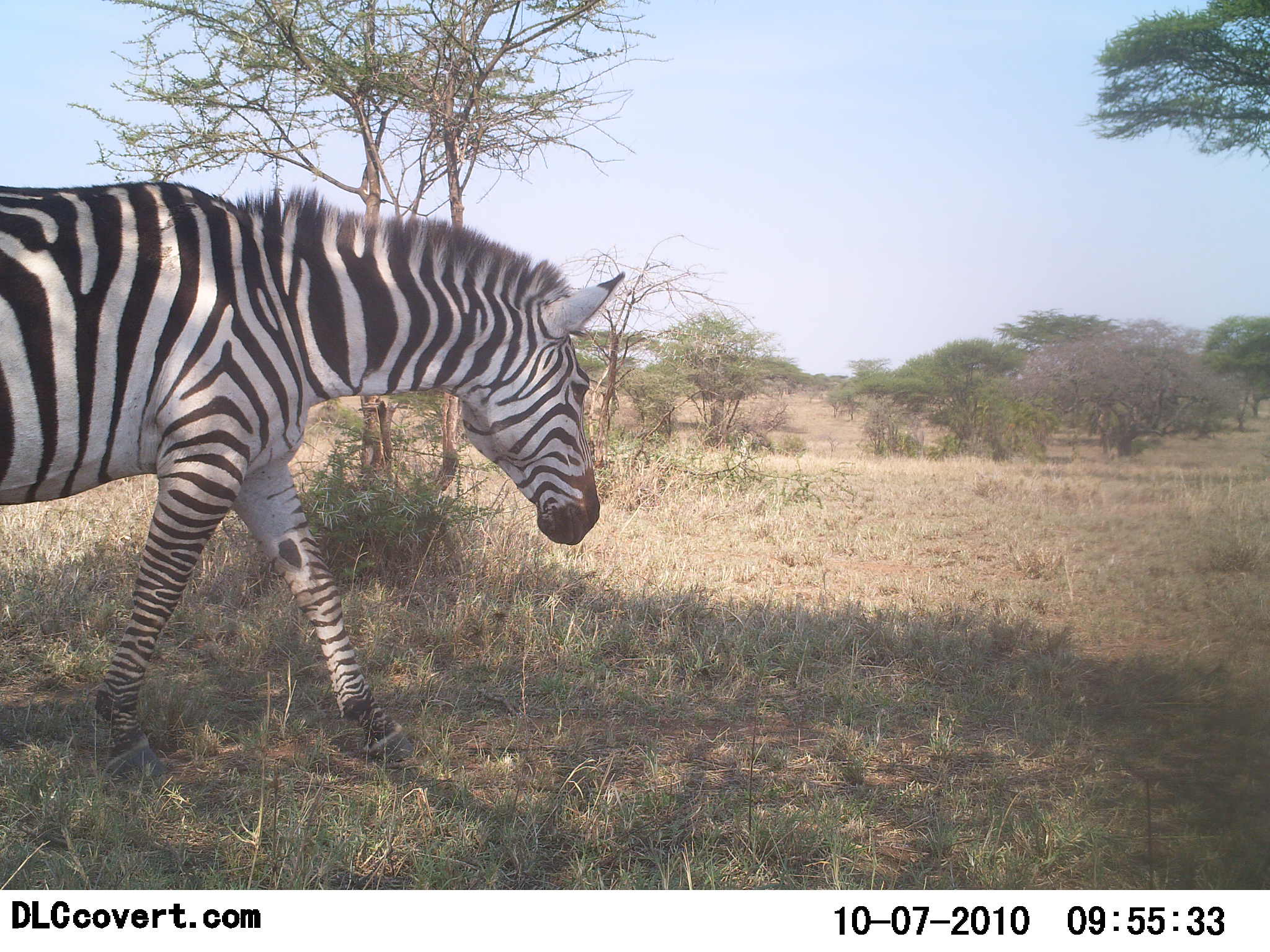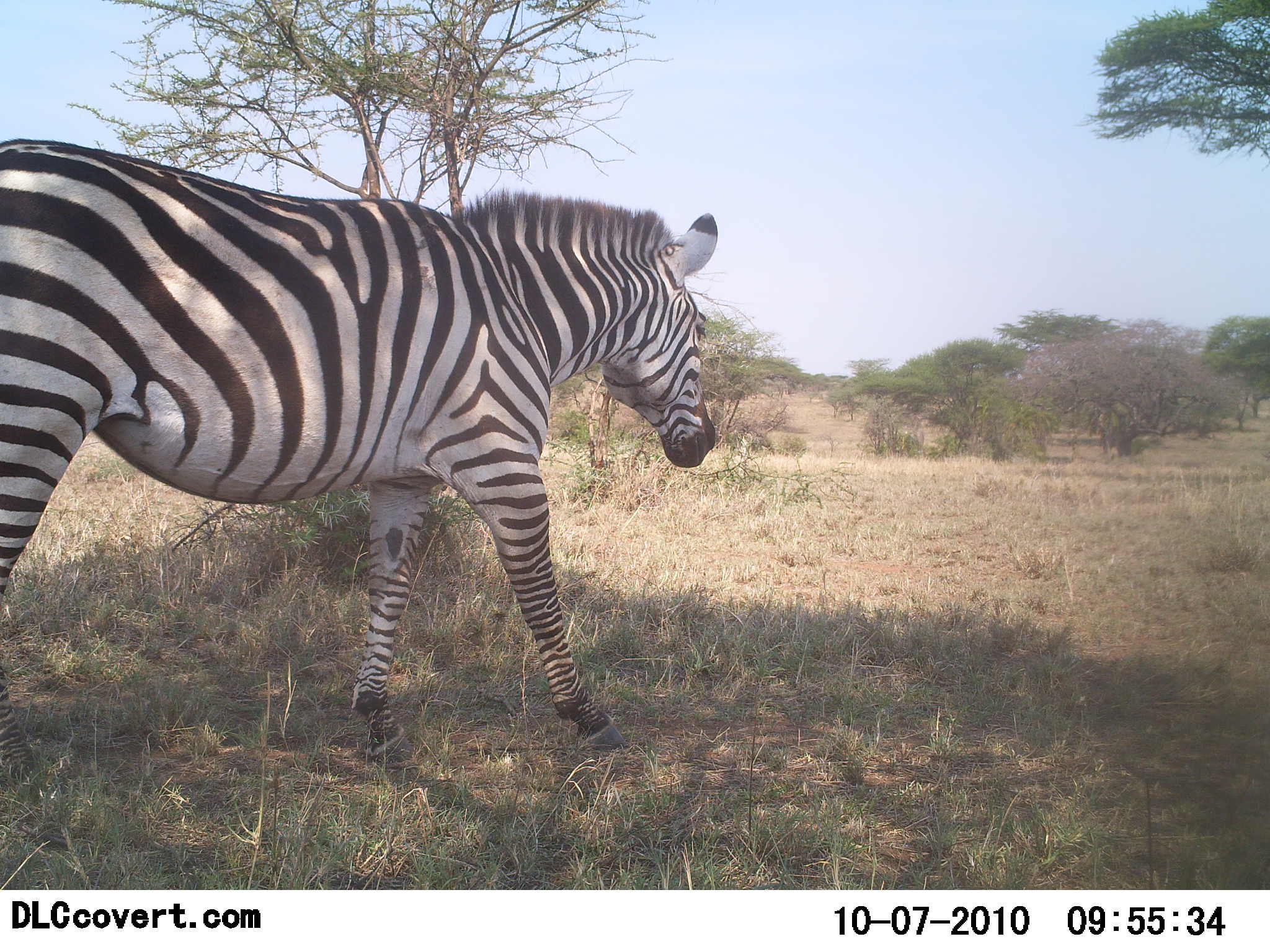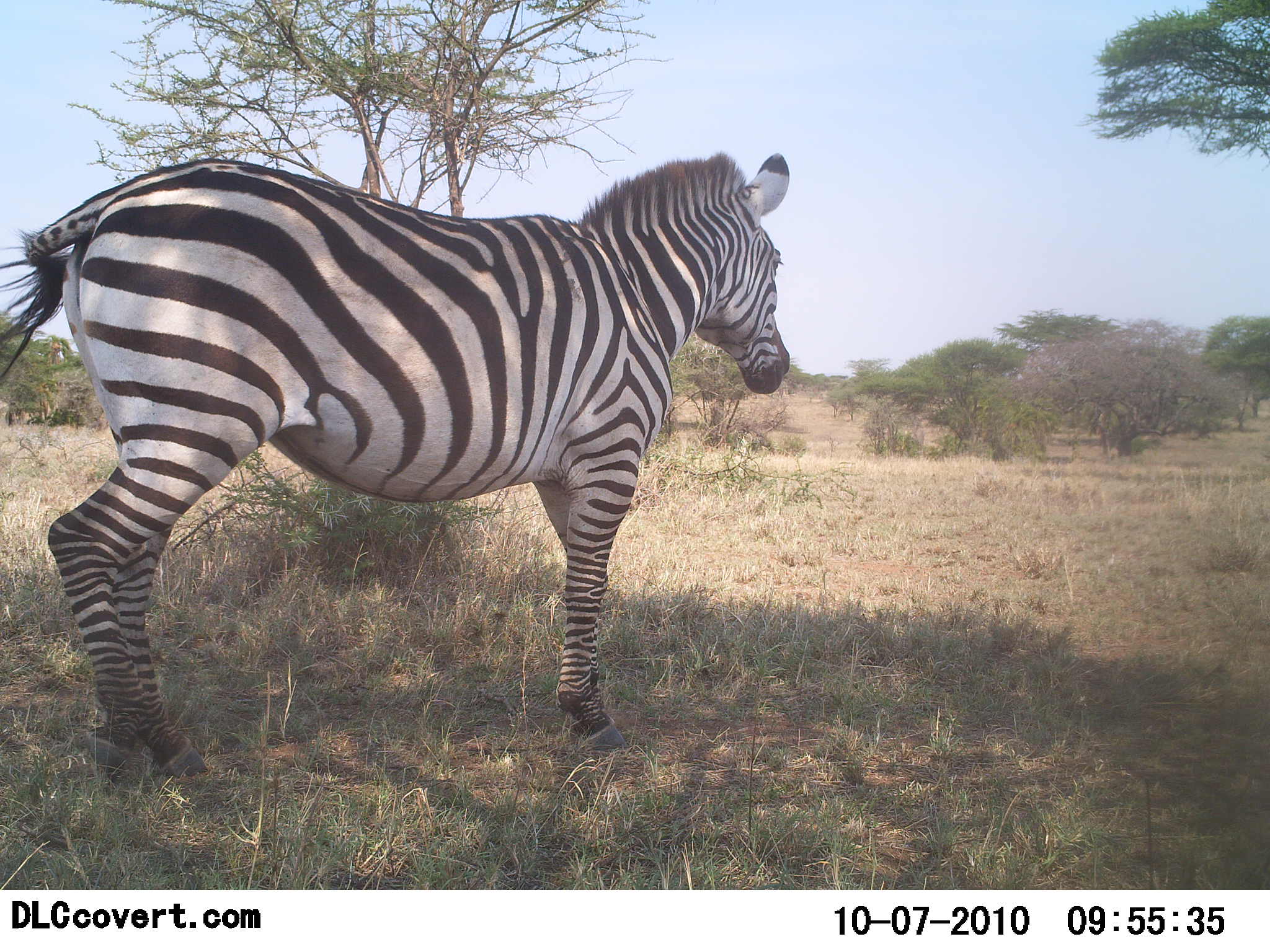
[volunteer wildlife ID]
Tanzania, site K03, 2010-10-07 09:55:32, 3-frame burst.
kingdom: Animalia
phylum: Chordata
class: Mammalia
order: Perissodactyla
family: Equidae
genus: Equus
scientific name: Equus quagga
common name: plains zebra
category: zebra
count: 1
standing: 17%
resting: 0%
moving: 94%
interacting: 0%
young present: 0%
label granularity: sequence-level